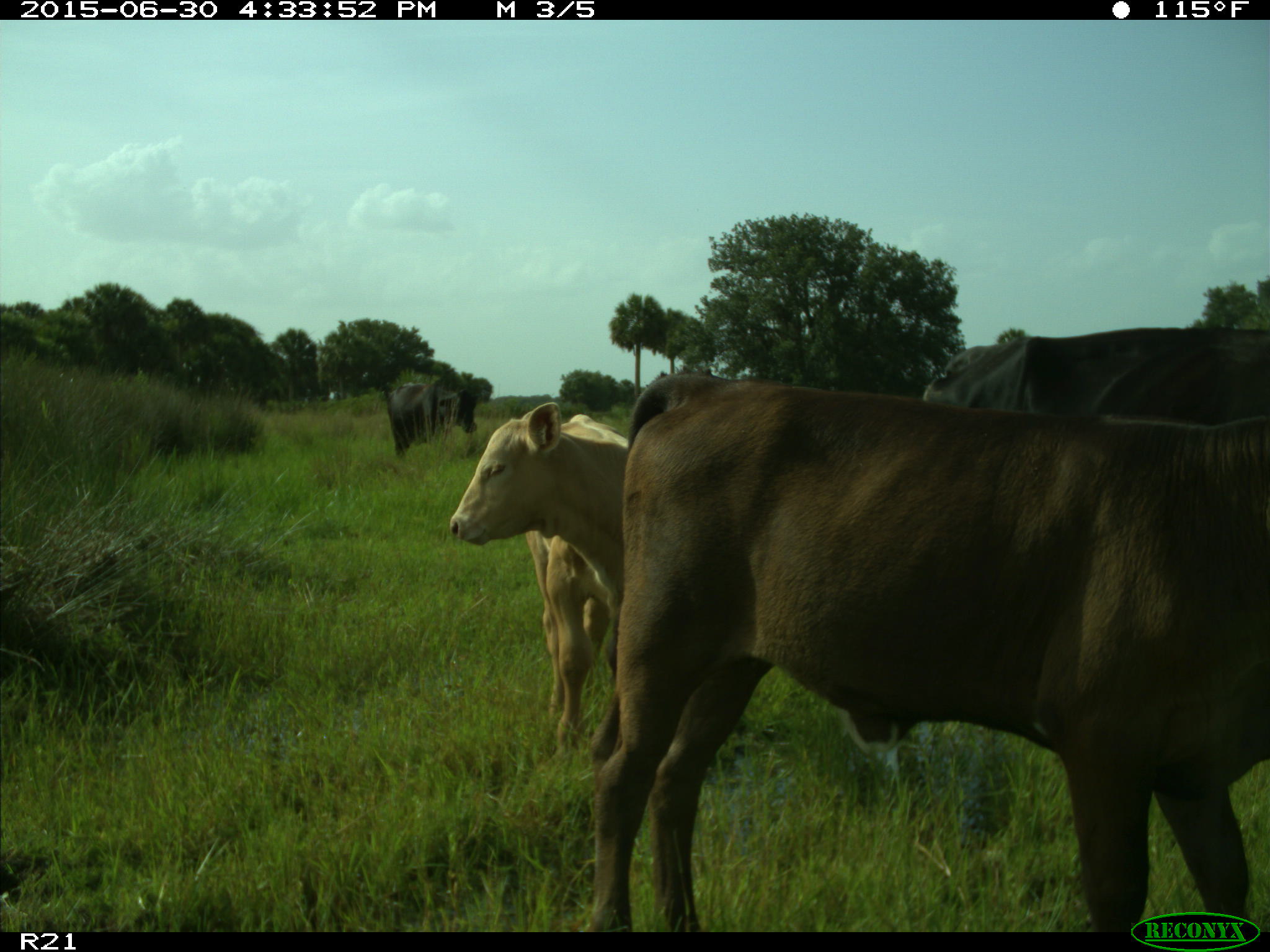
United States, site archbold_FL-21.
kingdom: Animalia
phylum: Chordata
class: Mammalia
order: Artiodactyla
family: Bovidae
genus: Bos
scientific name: Bos taurus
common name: domestic cow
Bos taurus (domestic cow).